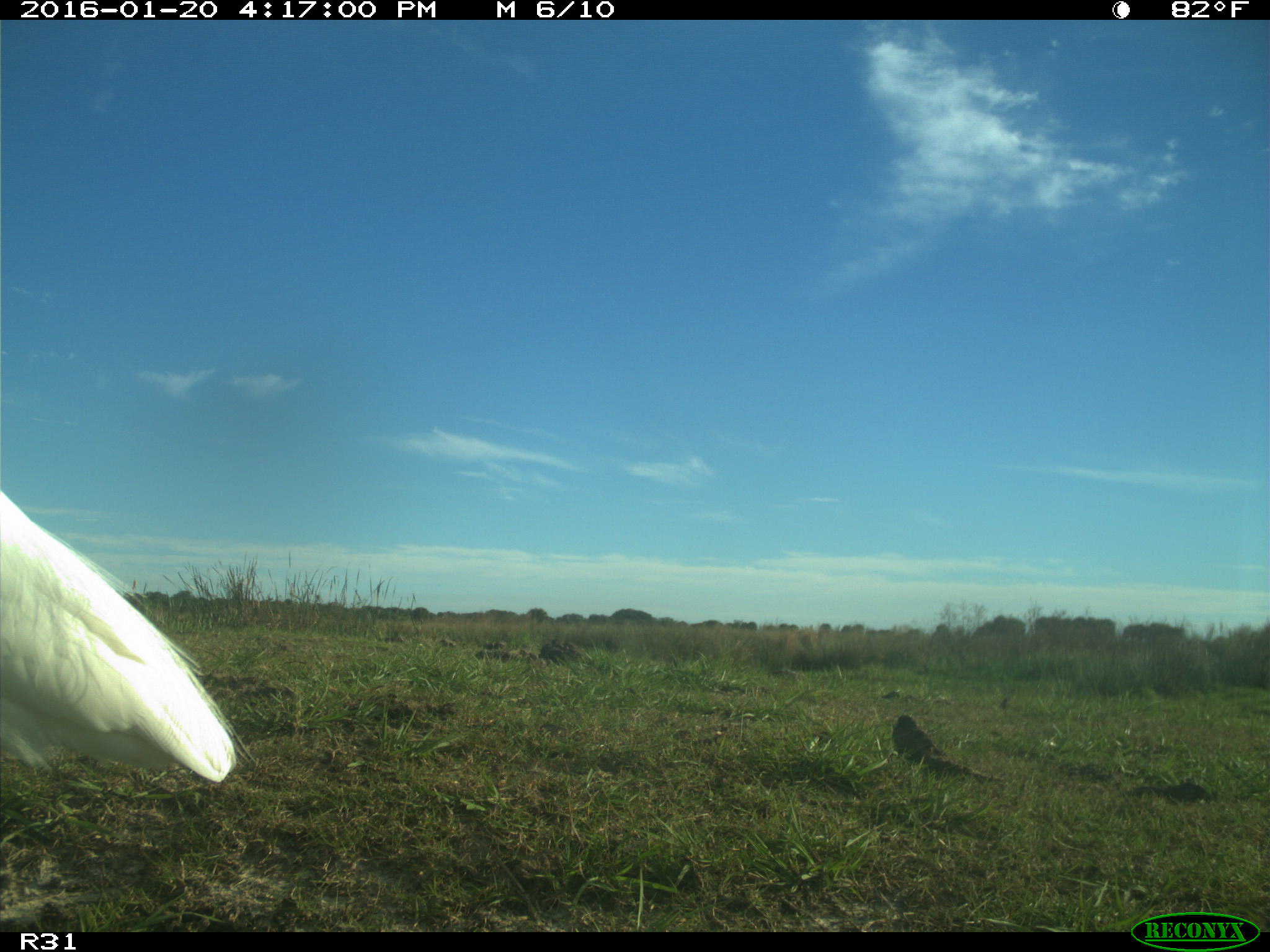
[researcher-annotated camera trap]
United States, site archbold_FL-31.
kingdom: Animalia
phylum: Chordata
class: Aves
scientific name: Aves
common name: birds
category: unidentified bird